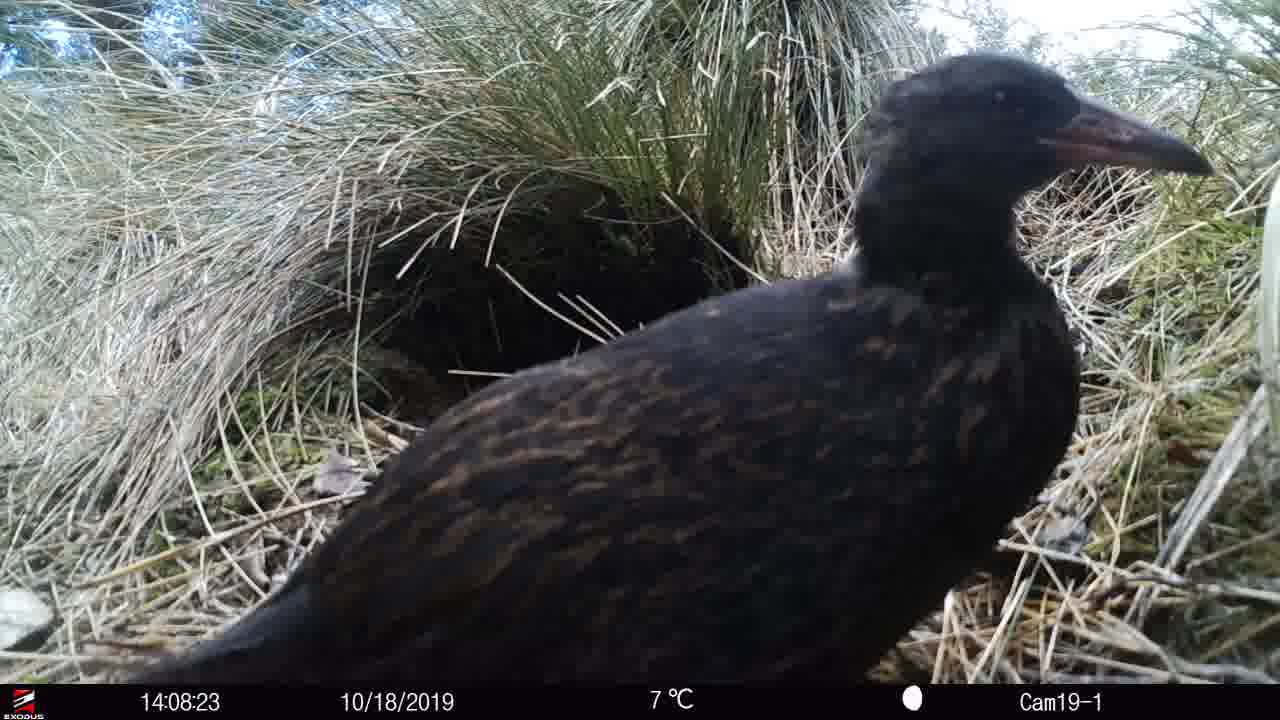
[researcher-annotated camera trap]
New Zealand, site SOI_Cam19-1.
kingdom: Animalia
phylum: Chordata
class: Aves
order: Gruiformes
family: Rallidae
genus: Gallirallus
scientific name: Gallirallus australis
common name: weka